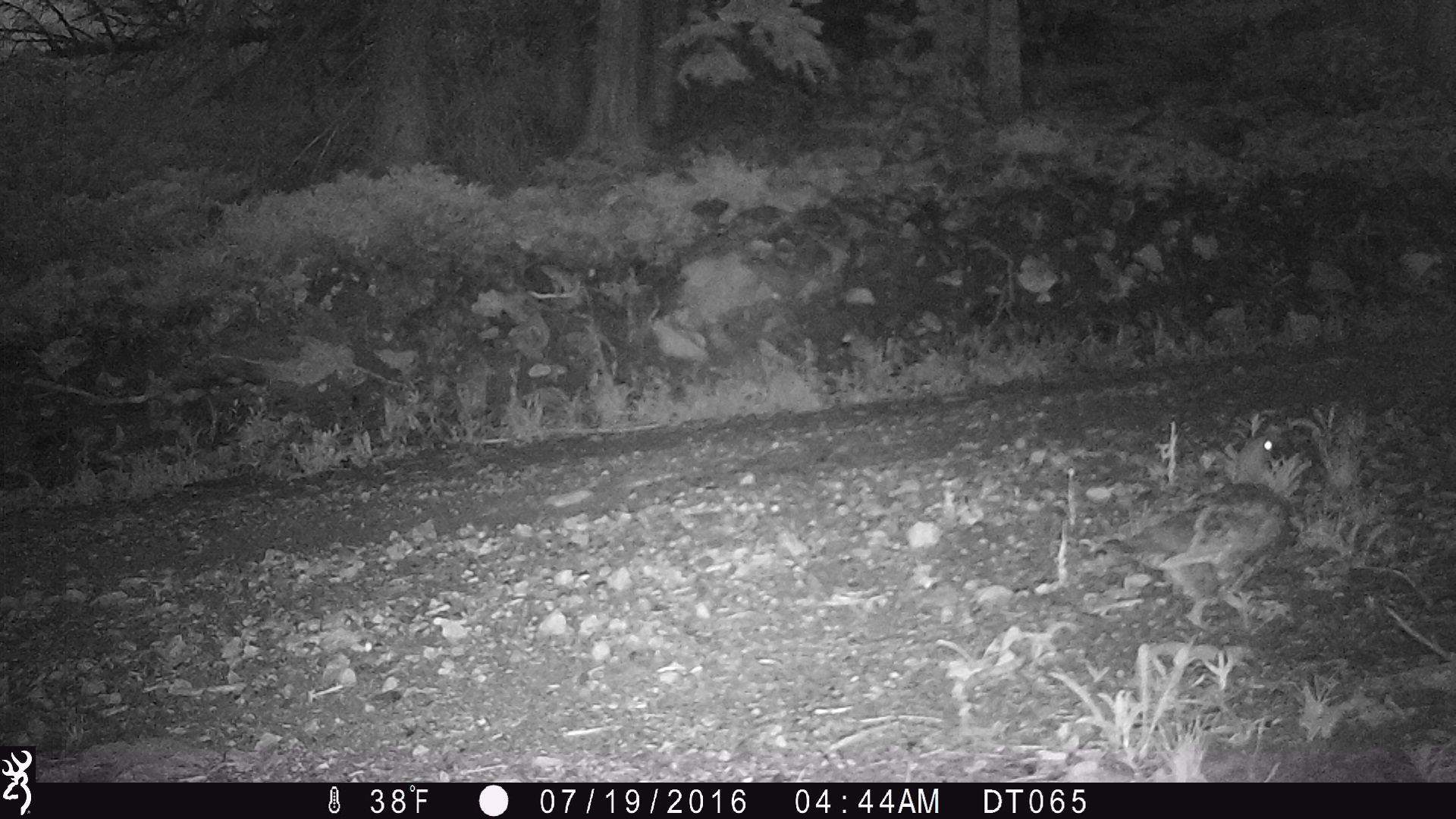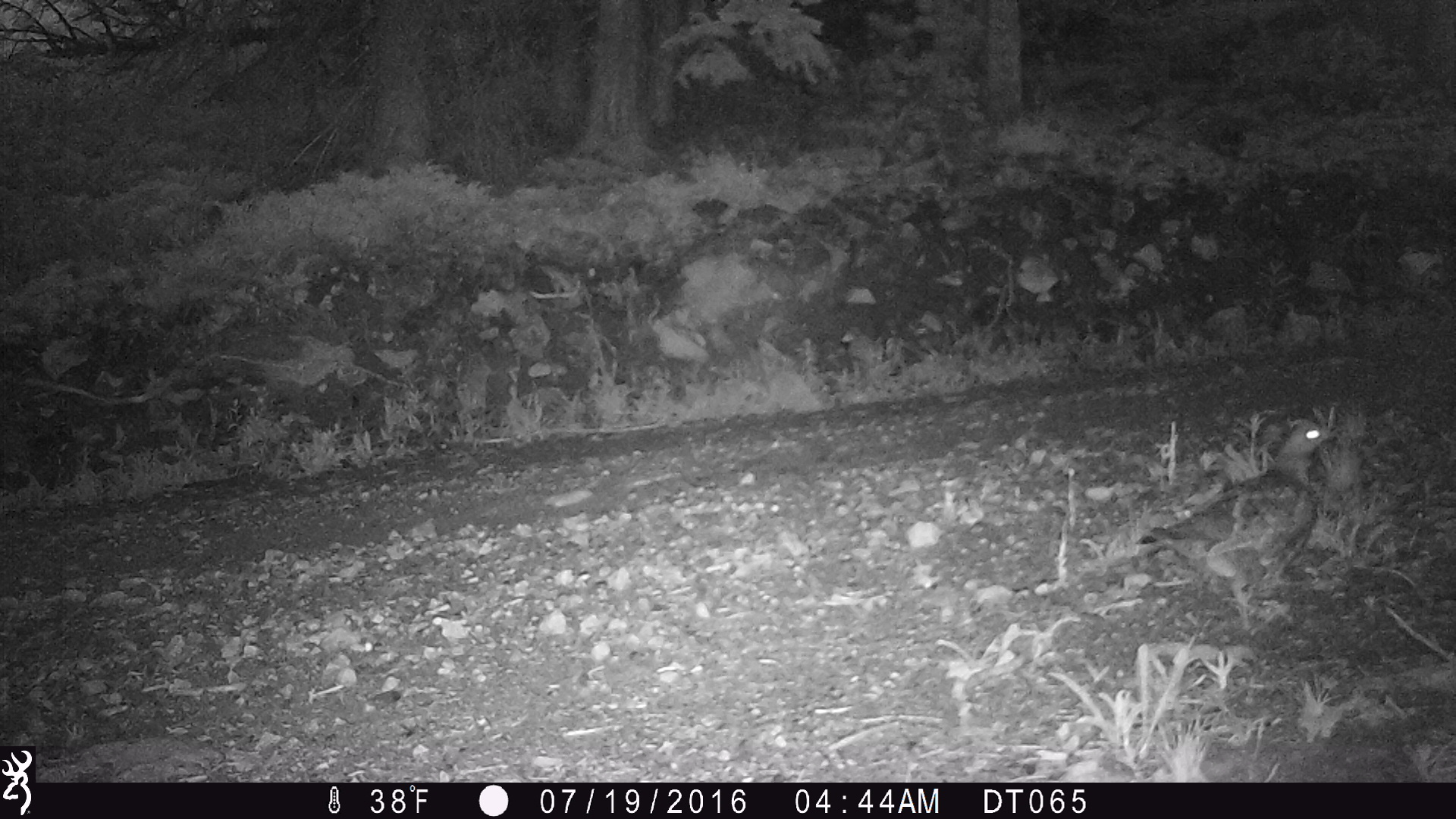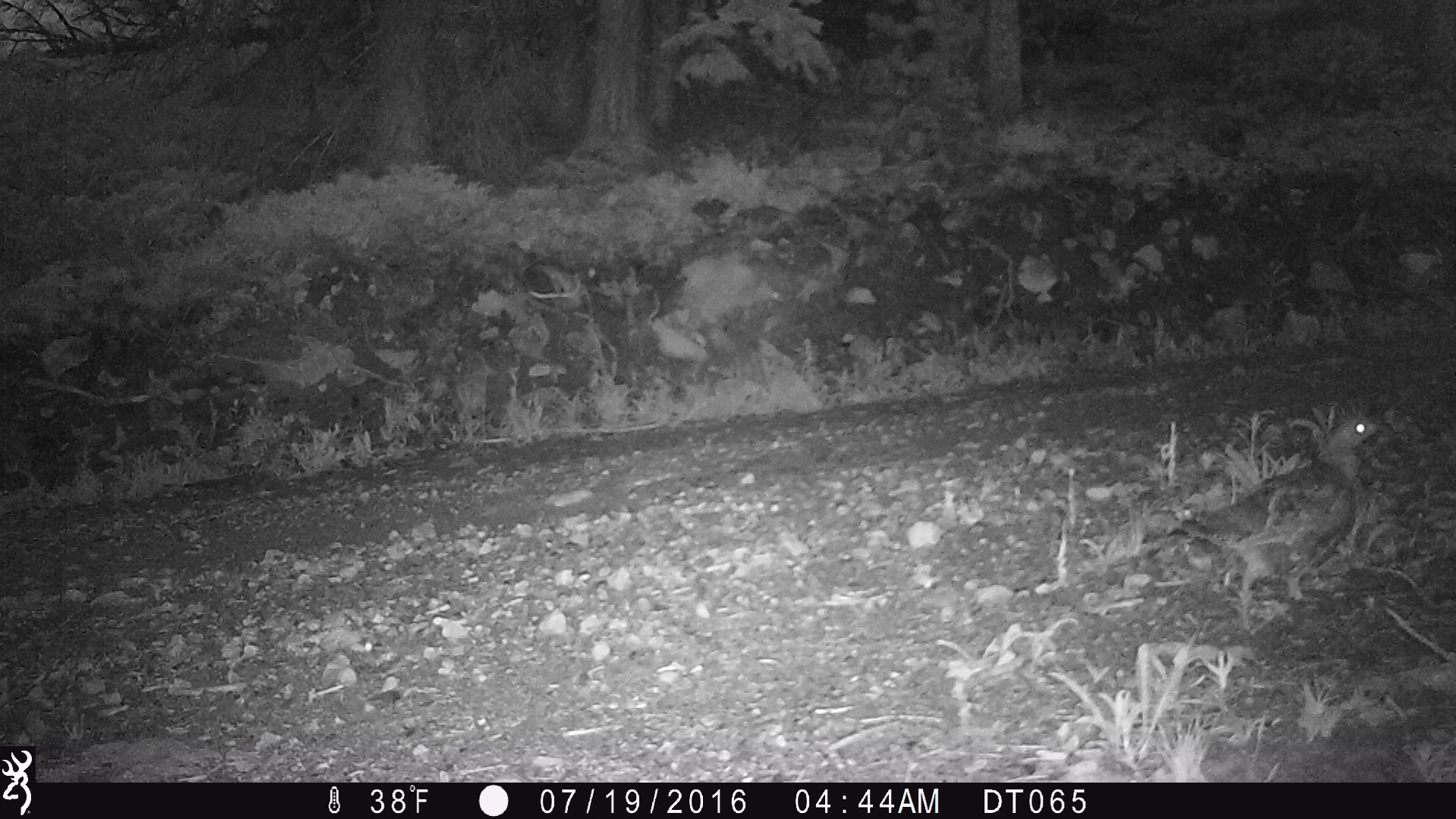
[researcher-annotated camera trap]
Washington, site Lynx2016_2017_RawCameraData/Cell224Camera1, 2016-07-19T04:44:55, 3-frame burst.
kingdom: Animalia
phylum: Chordata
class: Aves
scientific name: Aves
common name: birds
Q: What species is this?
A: Aves (birds).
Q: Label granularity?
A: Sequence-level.